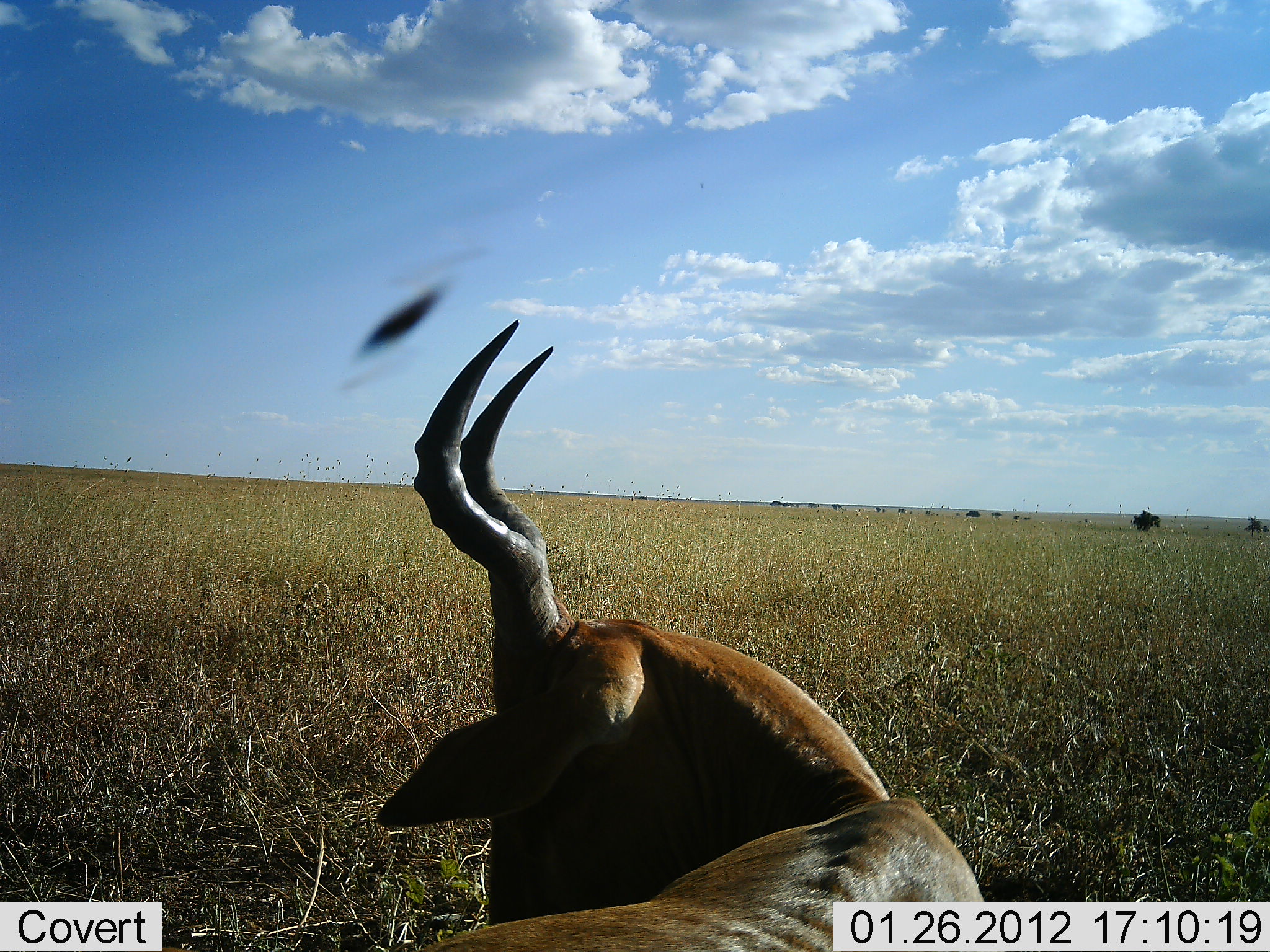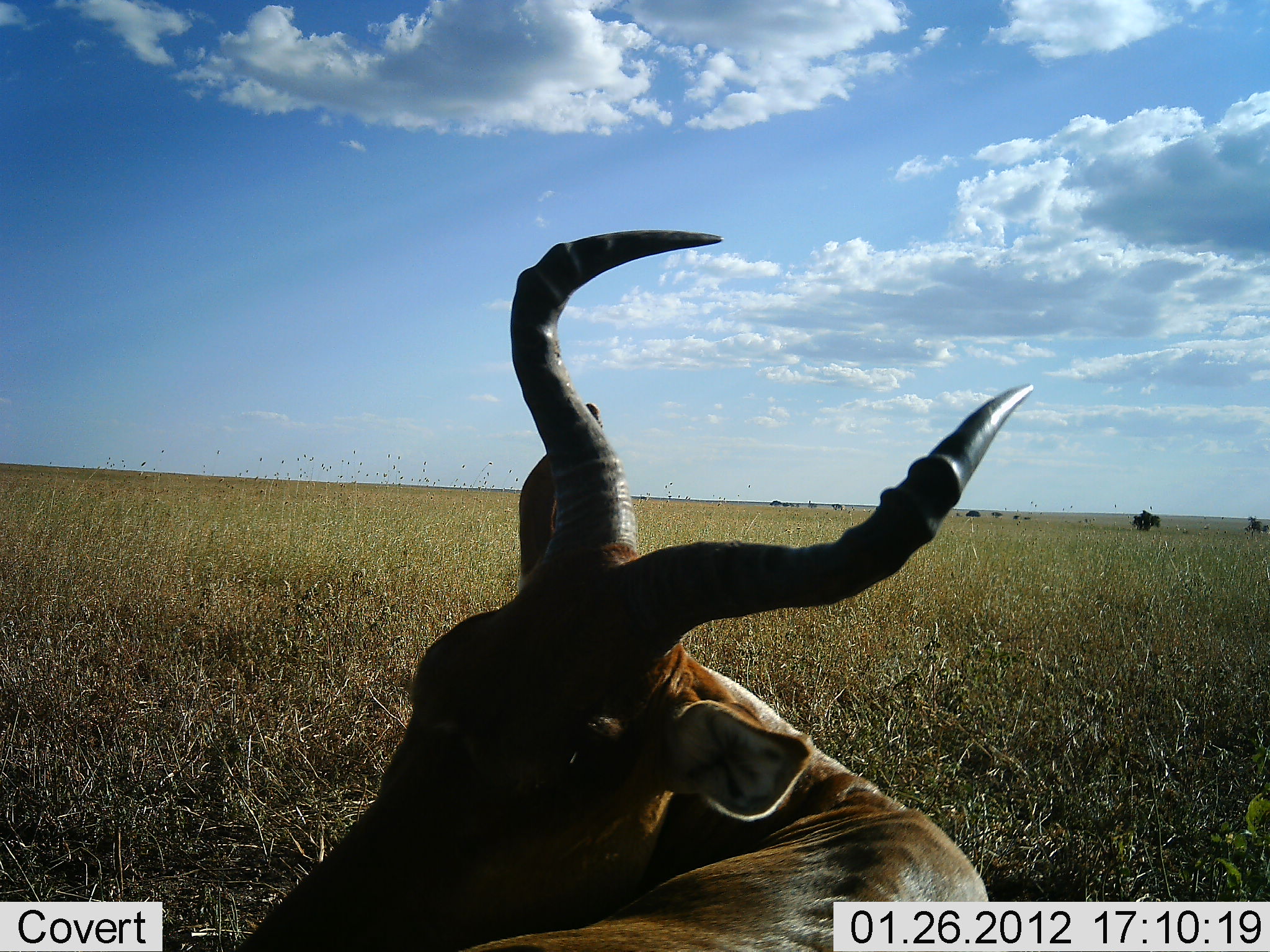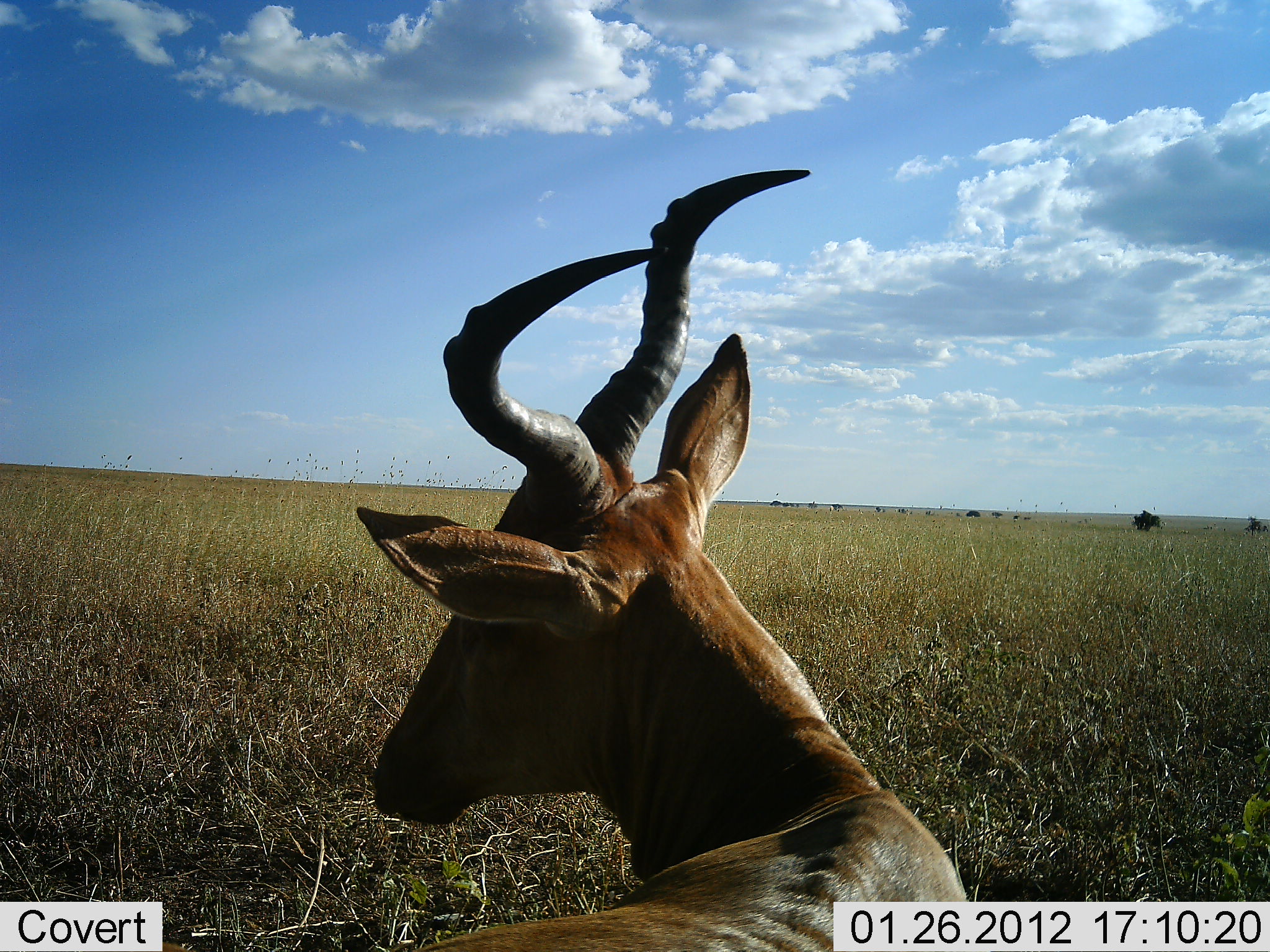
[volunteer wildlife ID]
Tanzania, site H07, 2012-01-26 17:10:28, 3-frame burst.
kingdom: Animalia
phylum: Chordata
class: Mammalia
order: Artiodactyla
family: Bovidae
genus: Alcelaphus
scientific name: Alcelaphus buselaphus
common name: hartebeest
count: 1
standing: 13%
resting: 87%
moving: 4%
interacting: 0%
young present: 0%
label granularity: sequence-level